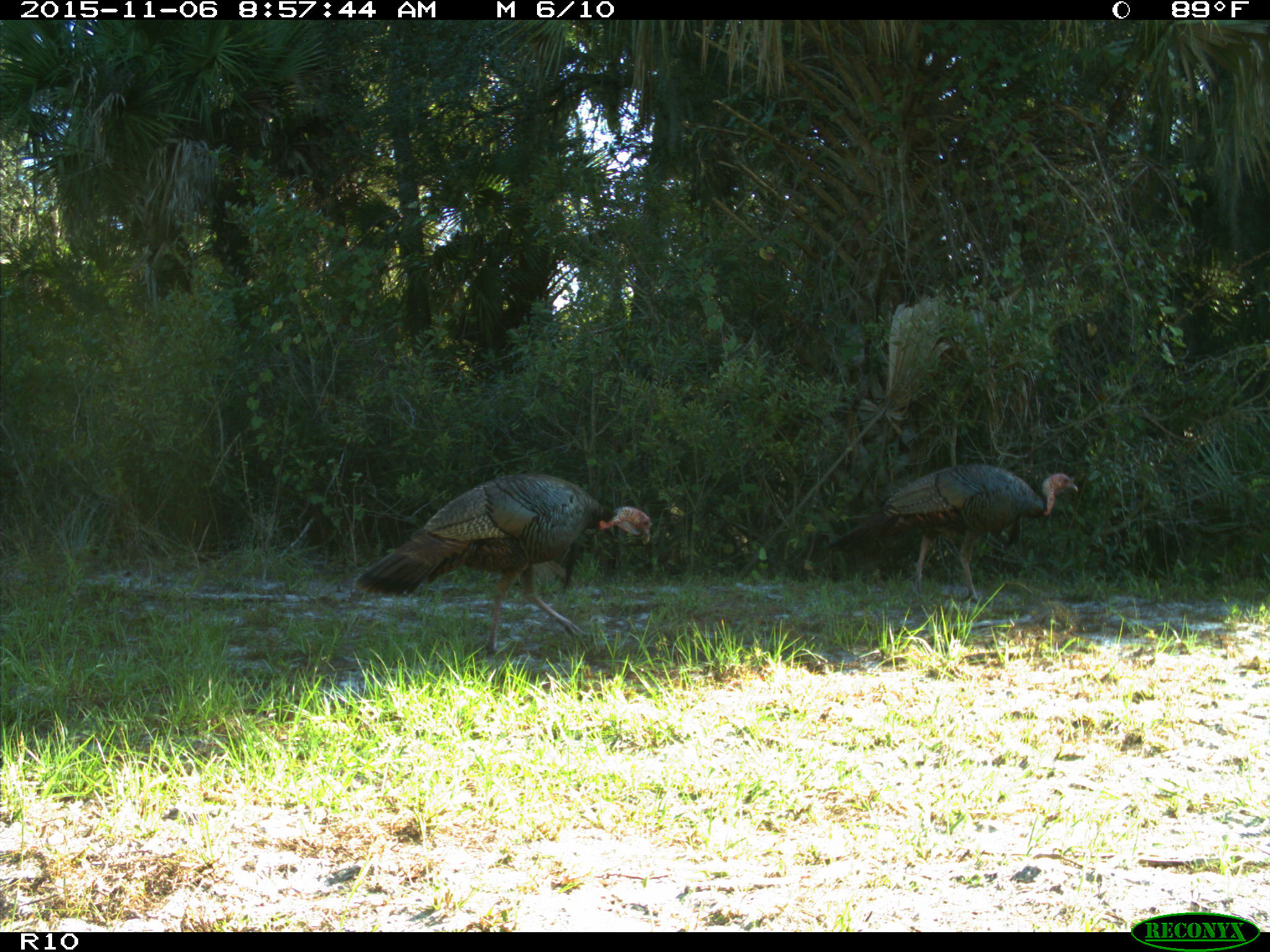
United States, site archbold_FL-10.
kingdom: Animalia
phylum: Chordata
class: Aves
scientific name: Aves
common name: birds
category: unidentified bird